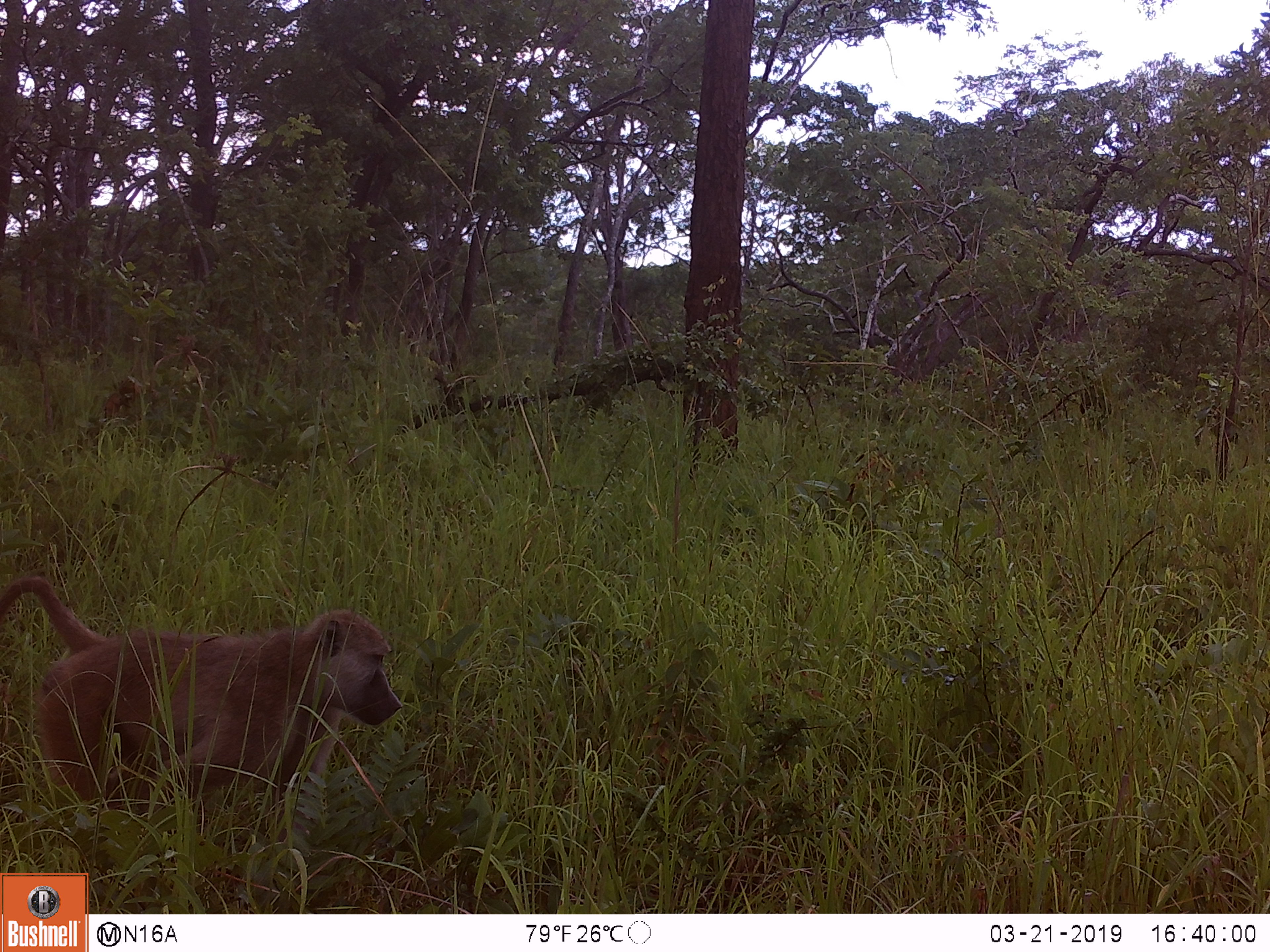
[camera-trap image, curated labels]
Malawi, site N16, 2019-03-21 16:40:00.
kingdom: Animalia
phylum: Chordata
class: Mammalia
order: Primates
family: Cercopithecidae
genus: Papio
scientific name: Papio cynocephalus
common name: yellow baboon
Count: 1.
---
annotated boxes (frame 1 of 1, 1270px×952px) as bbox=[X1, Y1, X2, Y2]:
yellow baboon: bbox=[1, 559, 410, 835]